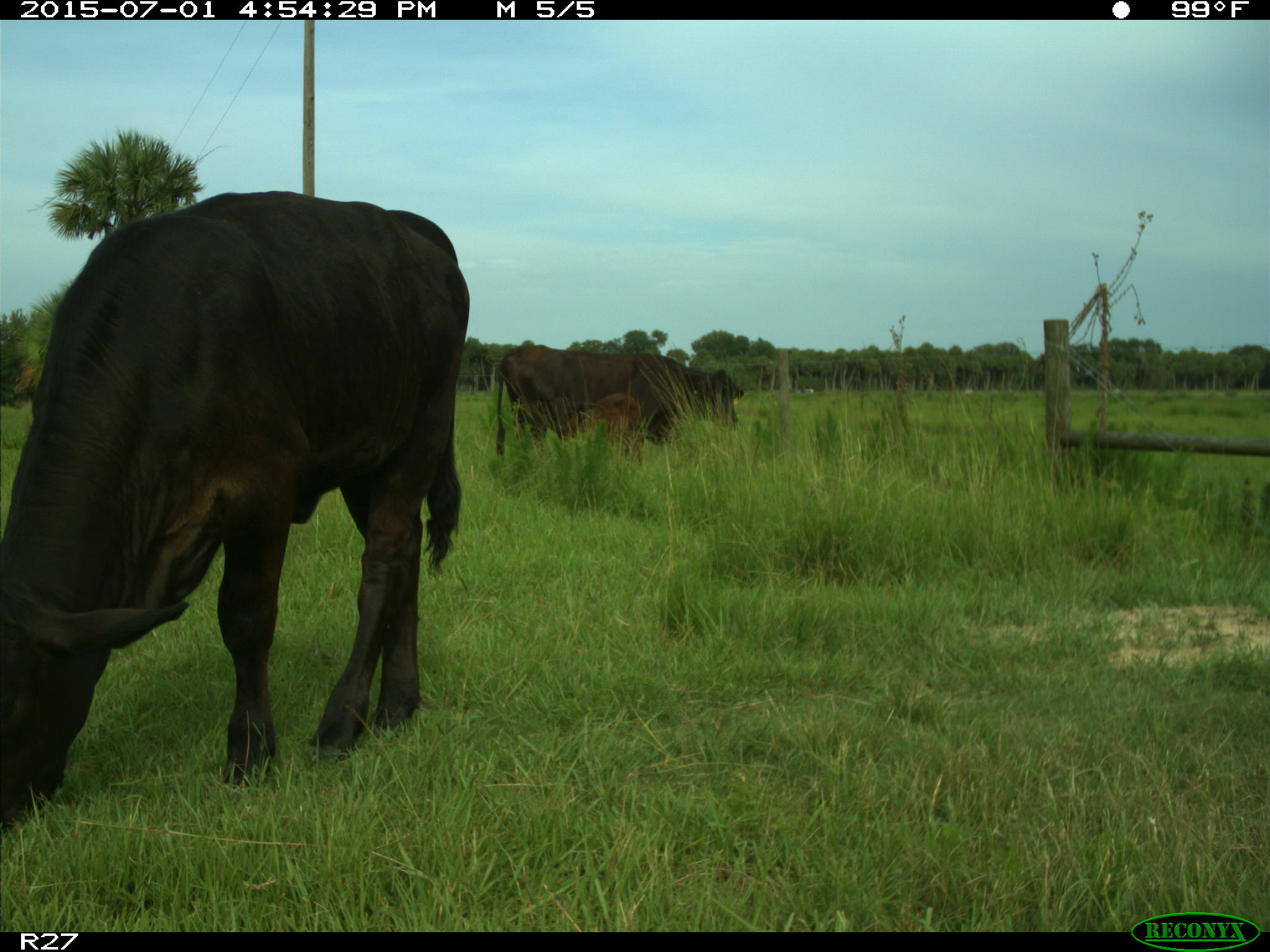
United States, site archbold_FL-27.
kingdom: Animalia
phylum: Chordata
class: Mammalia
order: Artiodactyla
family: Bovidae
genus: Bos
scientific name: Bos taurus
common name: domestic cow